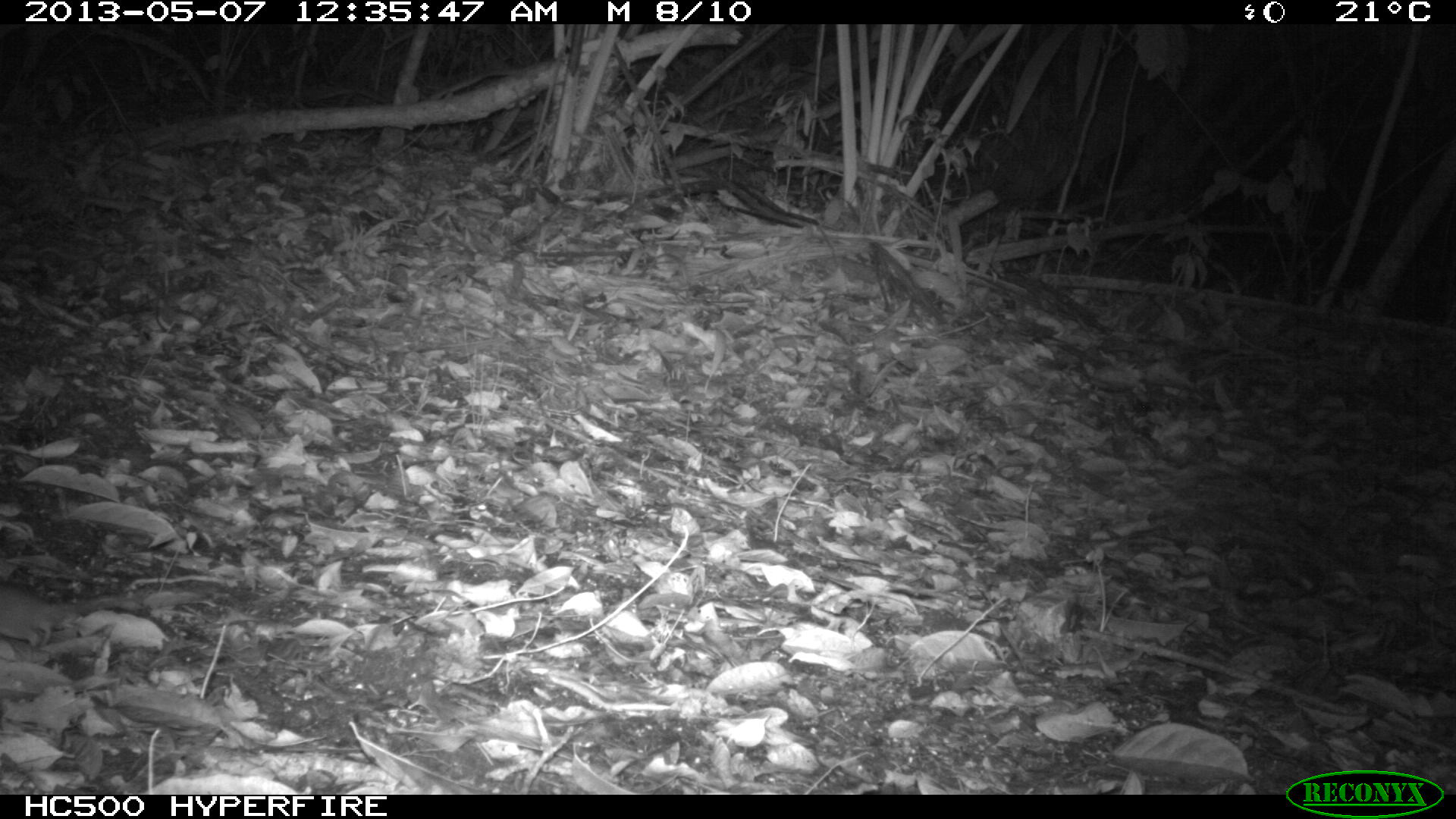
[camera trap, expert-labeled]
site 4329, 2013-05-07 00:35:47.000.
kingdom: Animalia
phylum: Chordata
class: Mammalia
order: Rodentia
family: Cricetidae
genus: Peromyscus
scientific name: Peromyscus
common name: deermice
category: peromyscus sp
Peromyscus sp (deermice) (Peromyscus), count 1.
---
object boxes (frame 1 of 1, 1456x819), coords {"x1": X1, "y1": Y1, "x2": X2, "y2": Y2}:
peromyscus sp: {"x1": 0, "y1": 579, "x2": 143, "y2": 650}